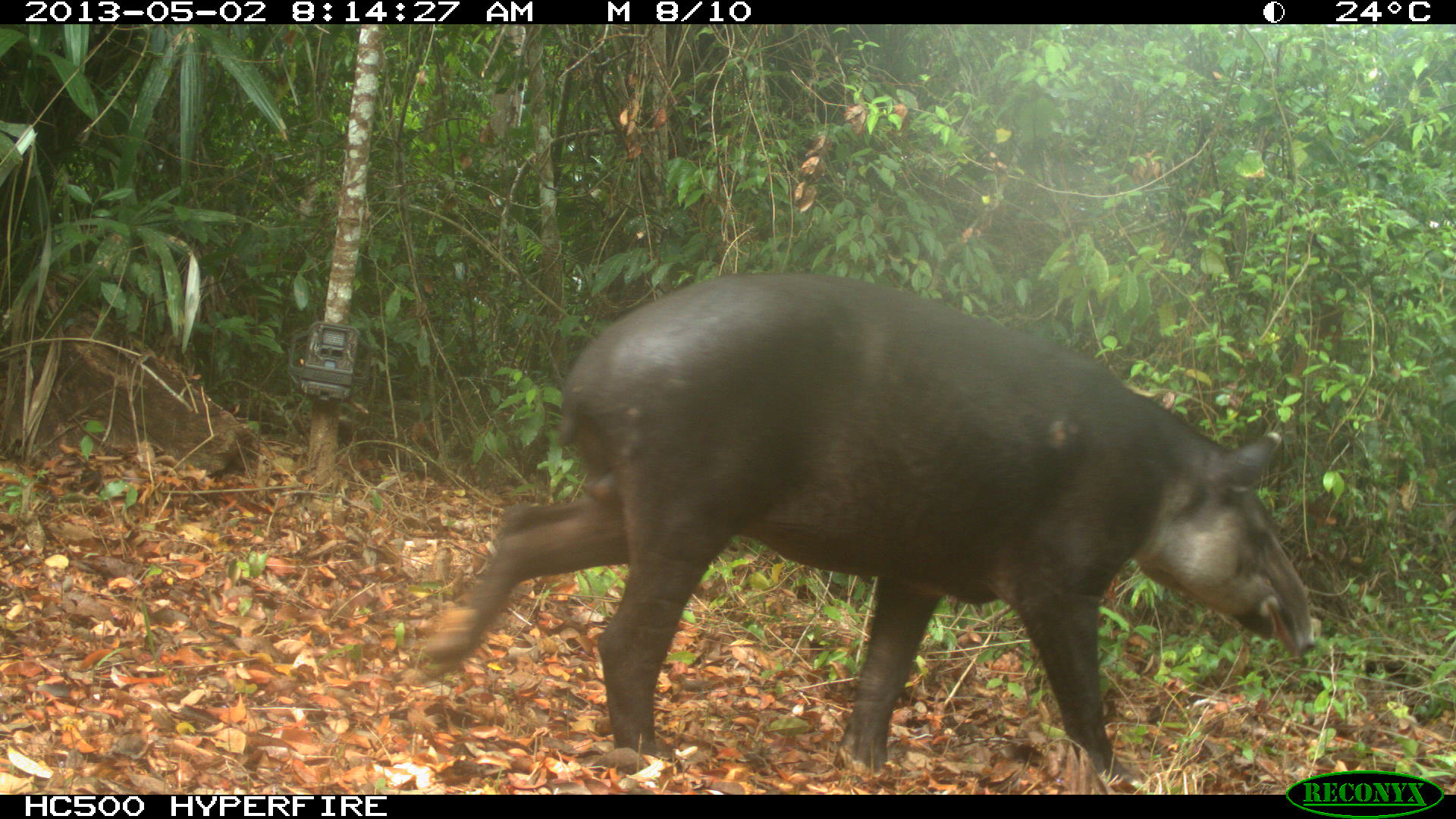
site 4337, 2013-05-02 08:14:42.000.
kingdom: Animalia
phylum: Chordata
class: Mammalia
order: Perissodactyla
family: Tapiridae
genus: Tapirus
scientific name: Tapirus bairdii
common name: baird's tapir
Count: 1.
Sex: male.